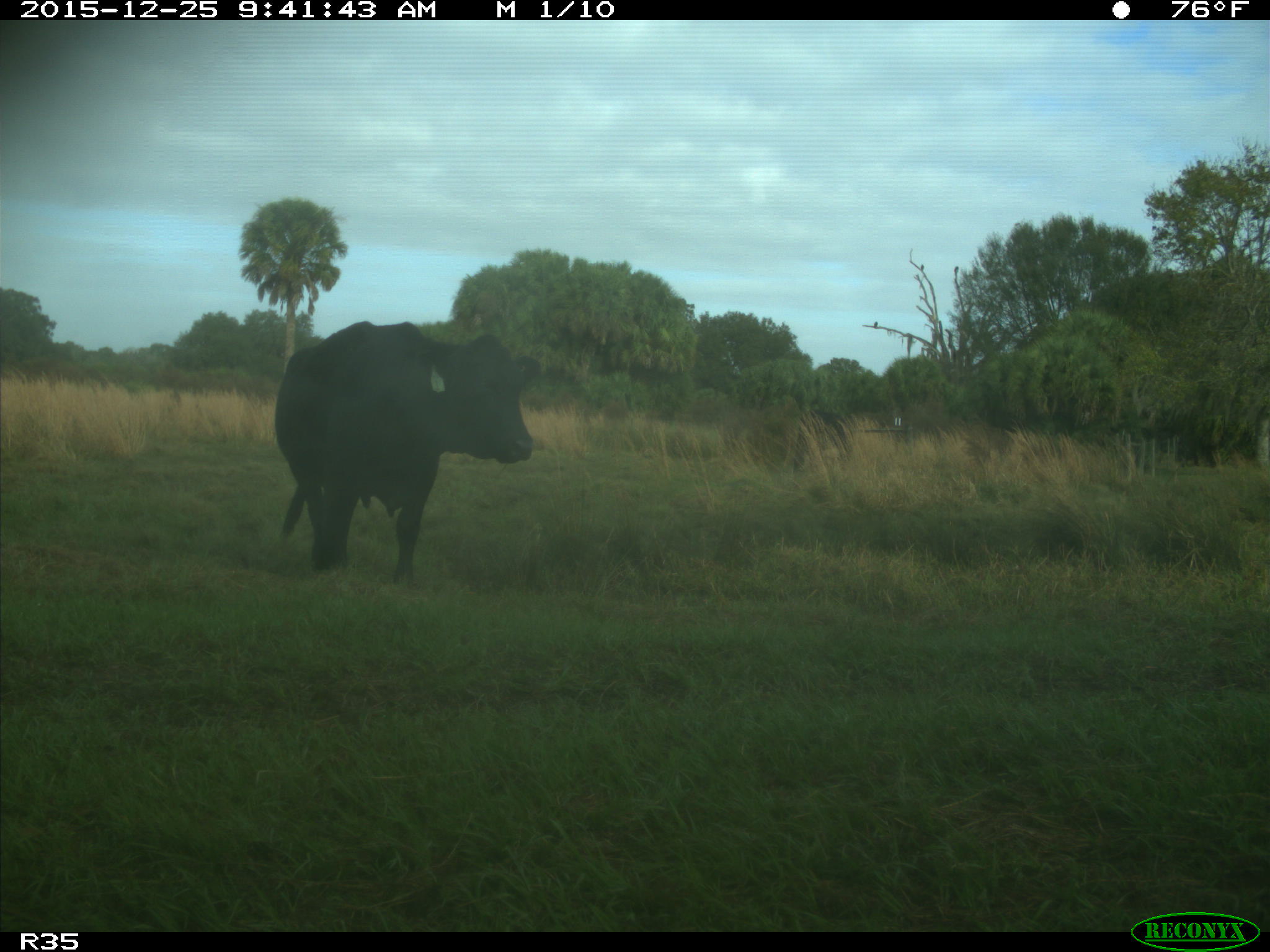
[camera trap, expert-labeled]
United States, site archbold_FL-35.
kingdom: Animalia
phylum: Chordata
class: Mammalia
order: Artiodactyla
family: Bovidae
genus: Bos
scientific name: Bos taurus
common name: domestic cow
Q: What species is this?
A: Bos taurus (domestic cow).